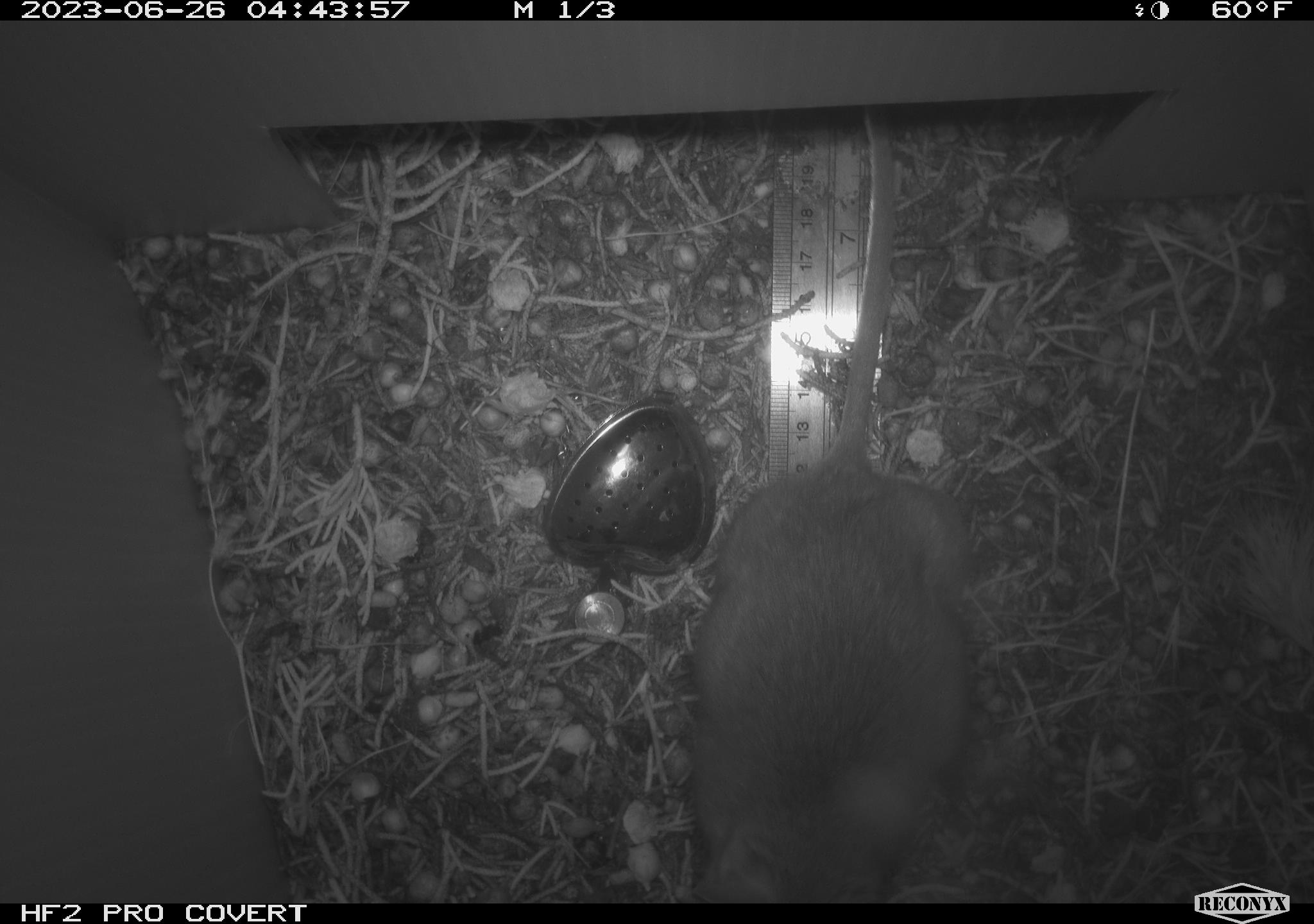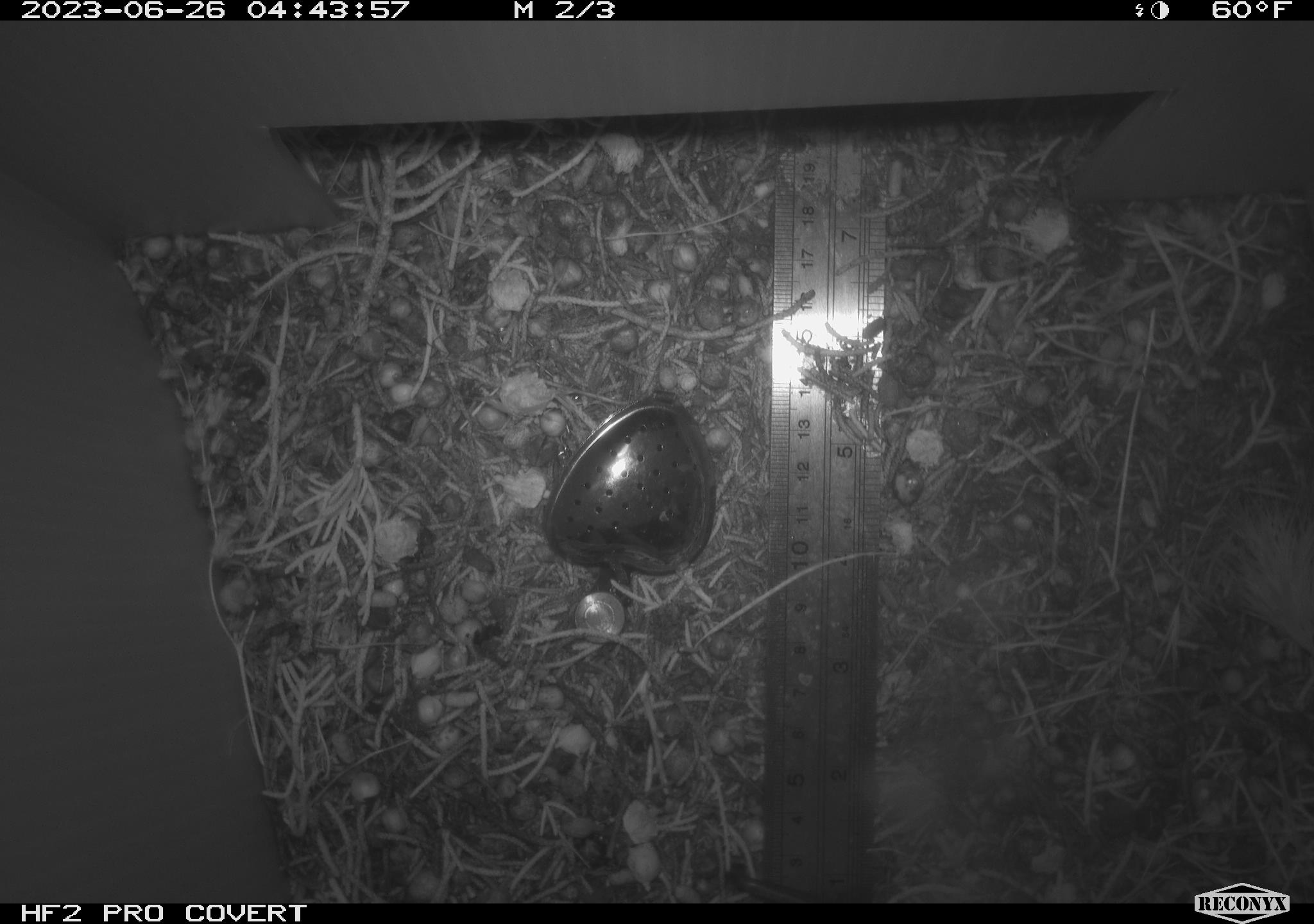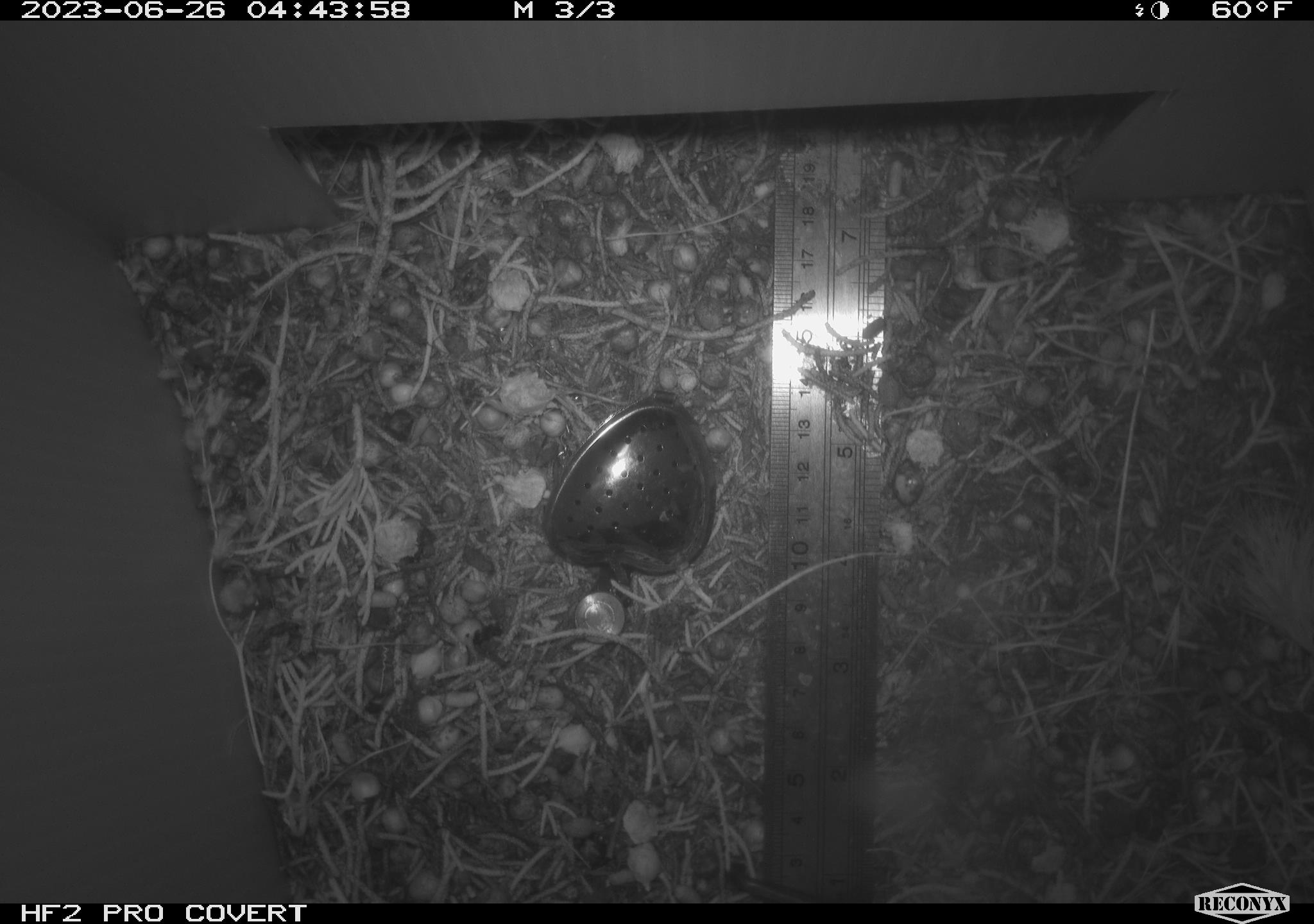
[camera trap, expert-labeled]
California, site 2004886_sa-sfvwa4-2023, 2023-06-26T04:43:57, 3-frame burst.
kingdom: Animalia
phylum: Chordata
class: Mammalia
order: Rodentia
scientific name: Rodentia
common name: rodent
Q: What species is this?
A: Rodent (Rodentia).